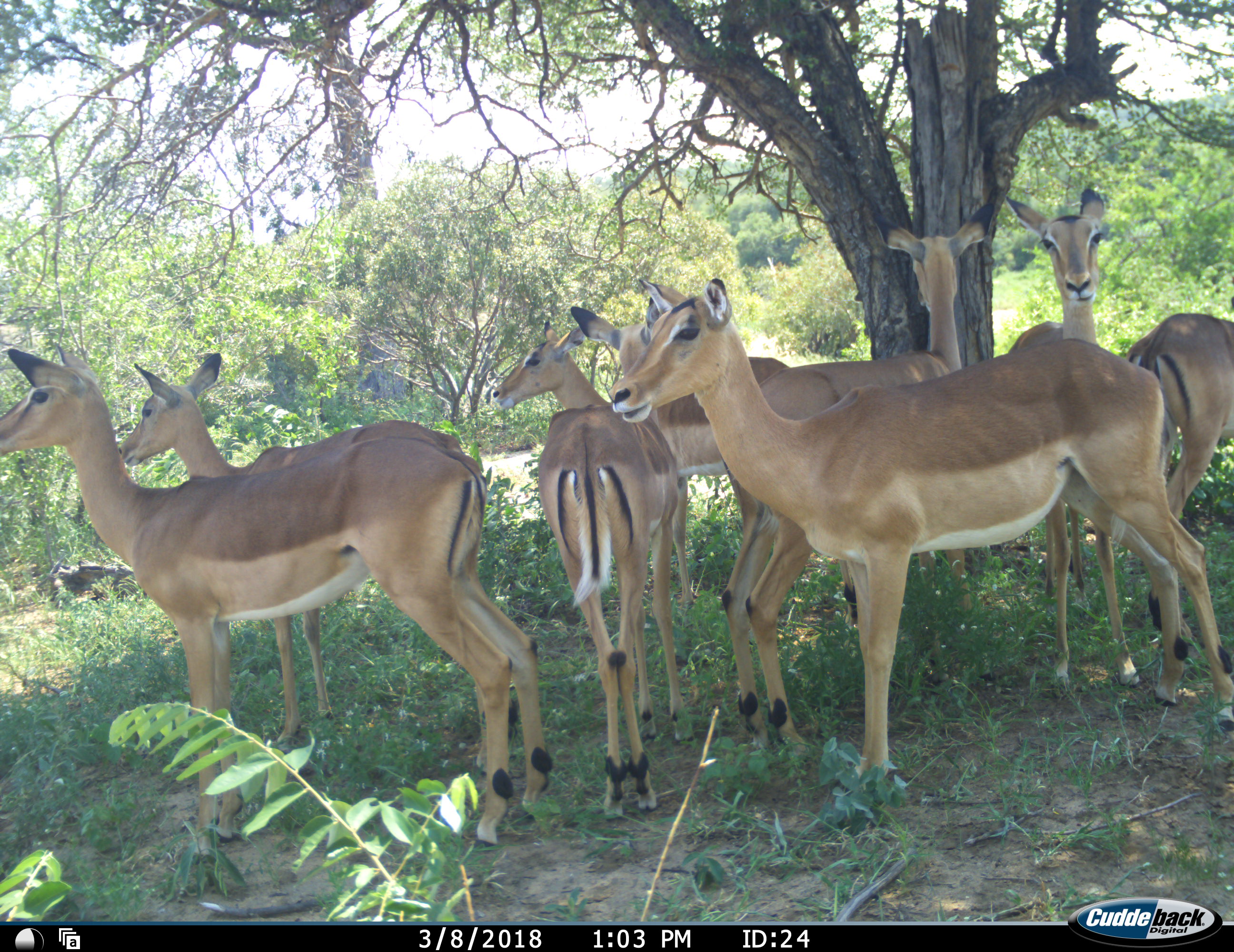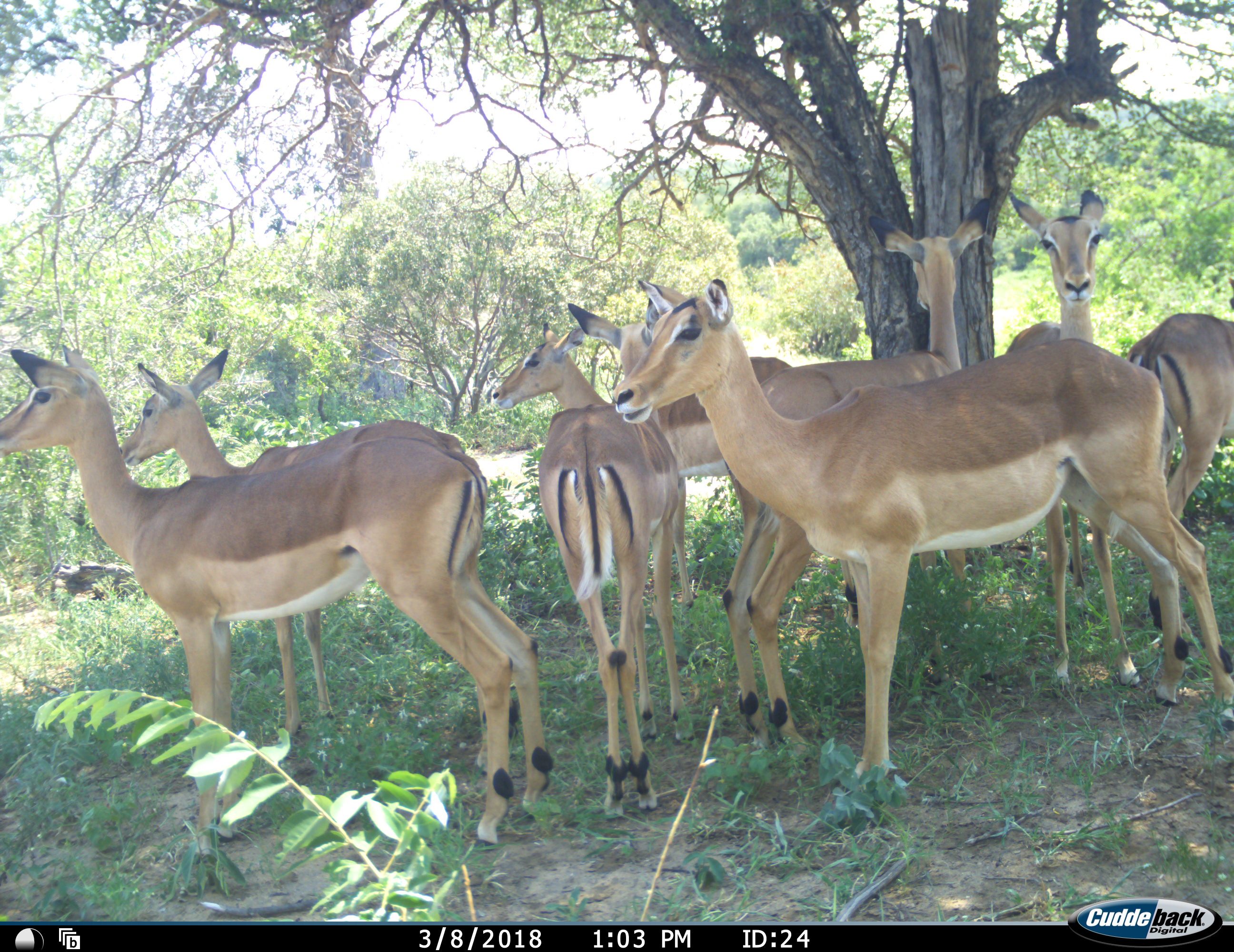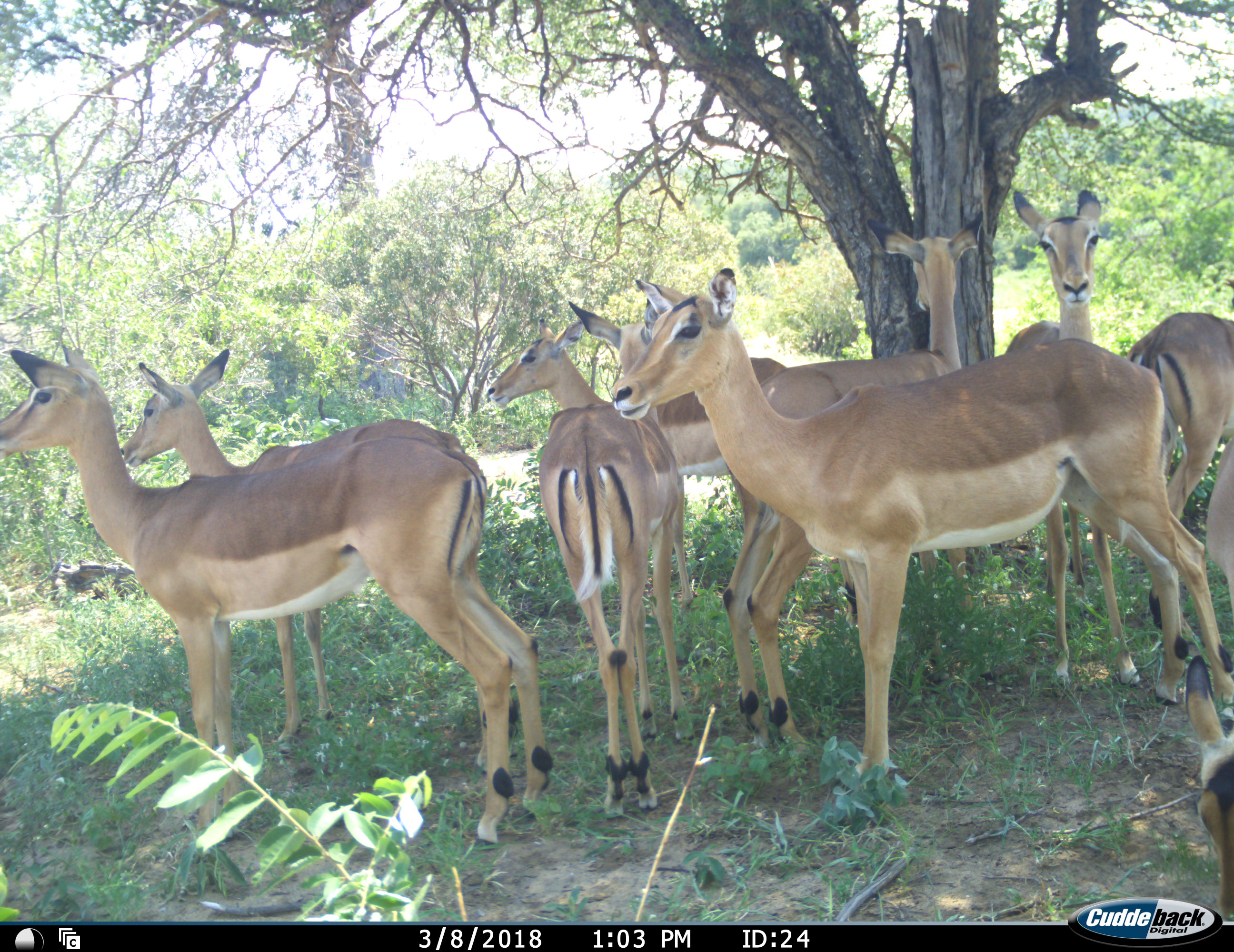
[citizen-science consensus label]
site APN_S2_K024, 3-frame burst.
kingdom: Animalia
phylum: Chordata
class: Mammalia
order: Artiodactyla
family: Bovidae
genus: Aepyceros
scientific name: Aepyceros melampus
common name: impala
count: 9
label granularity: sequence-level